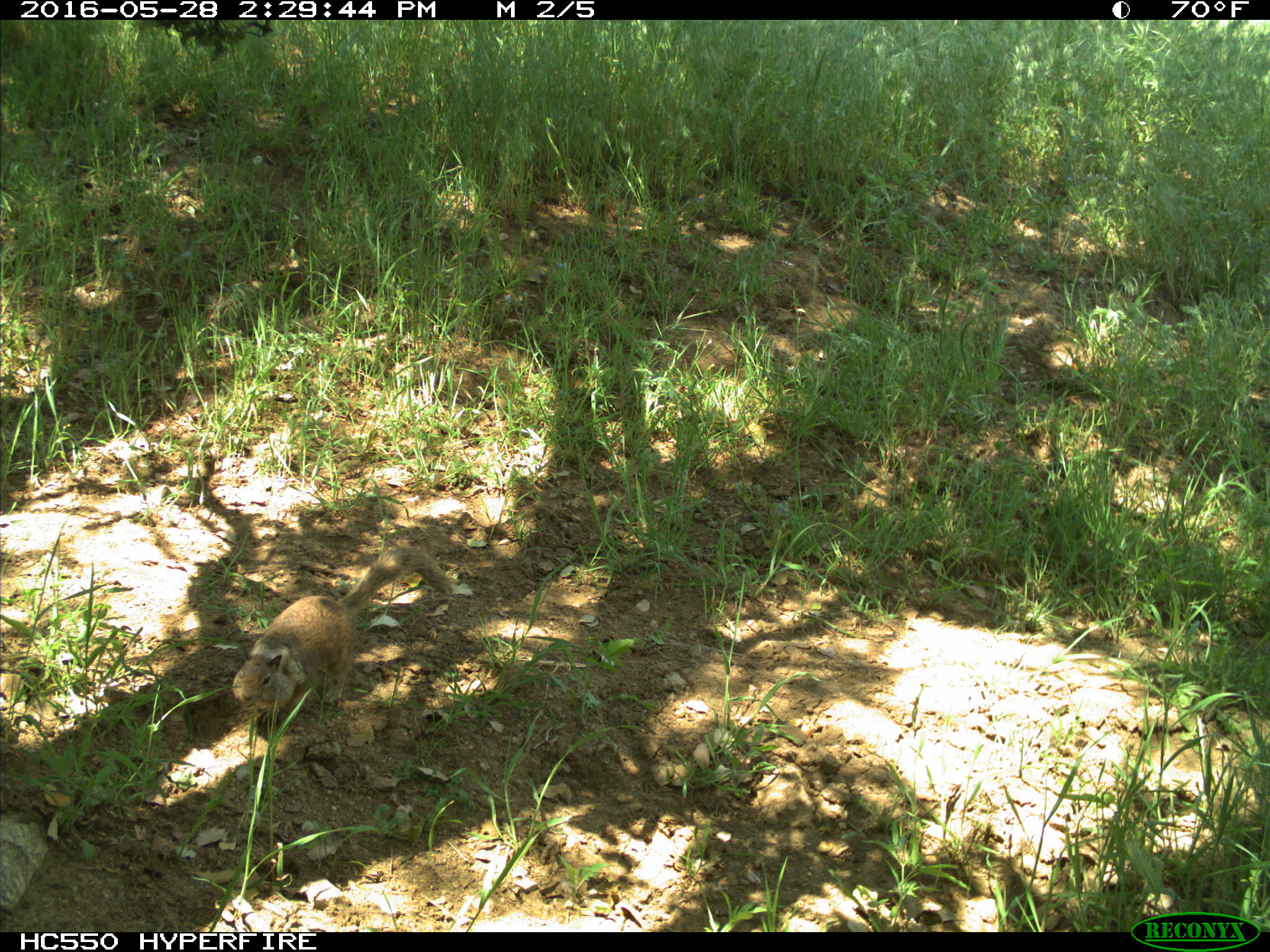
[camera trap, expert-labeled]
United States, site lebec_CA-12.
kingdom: Animalia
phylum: Chordata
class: Mammalia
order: Rodentia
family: Sciuridae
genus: Otospermophilus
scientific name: Otospermophilus beecheyi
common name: california ground squirrel